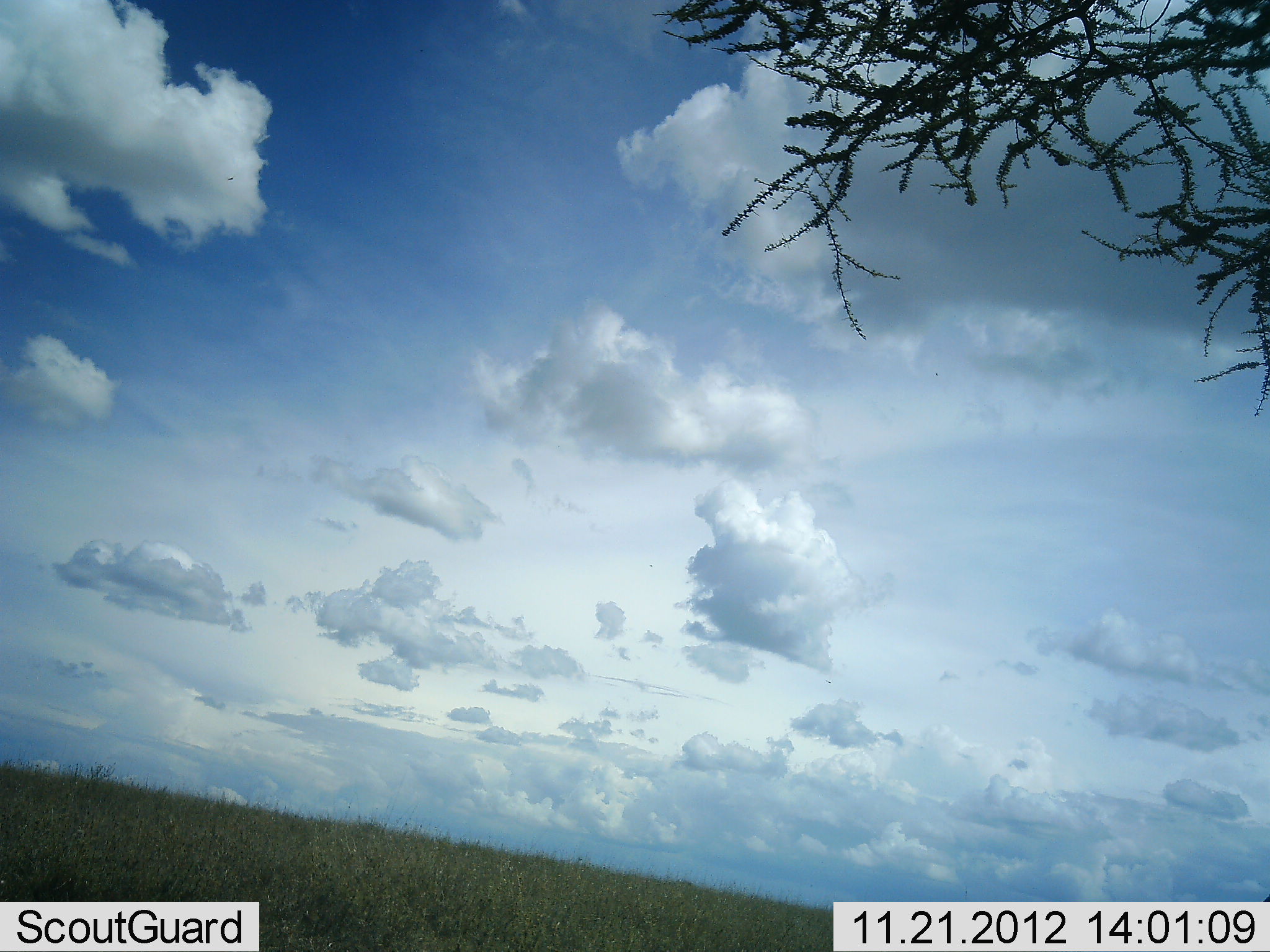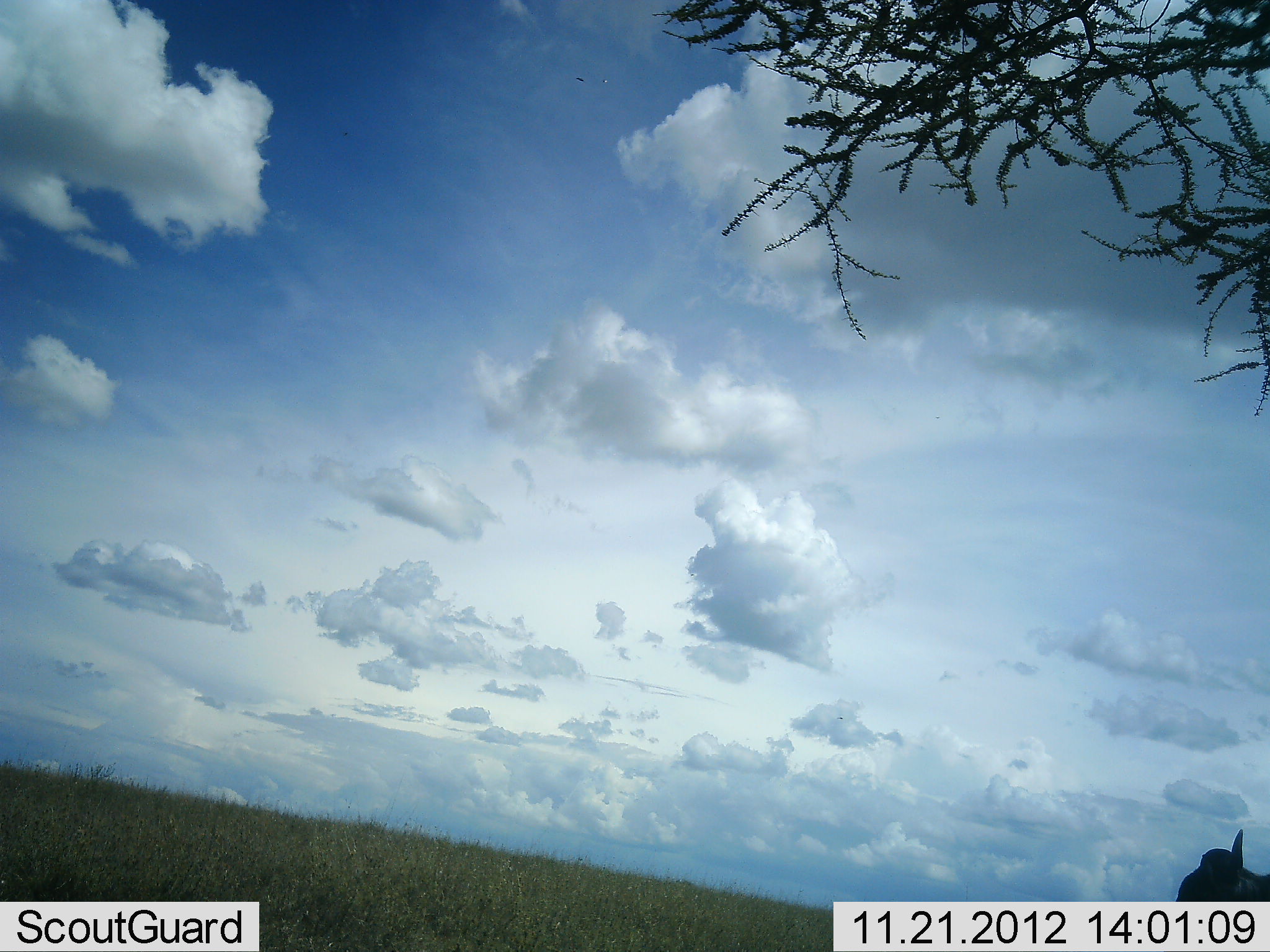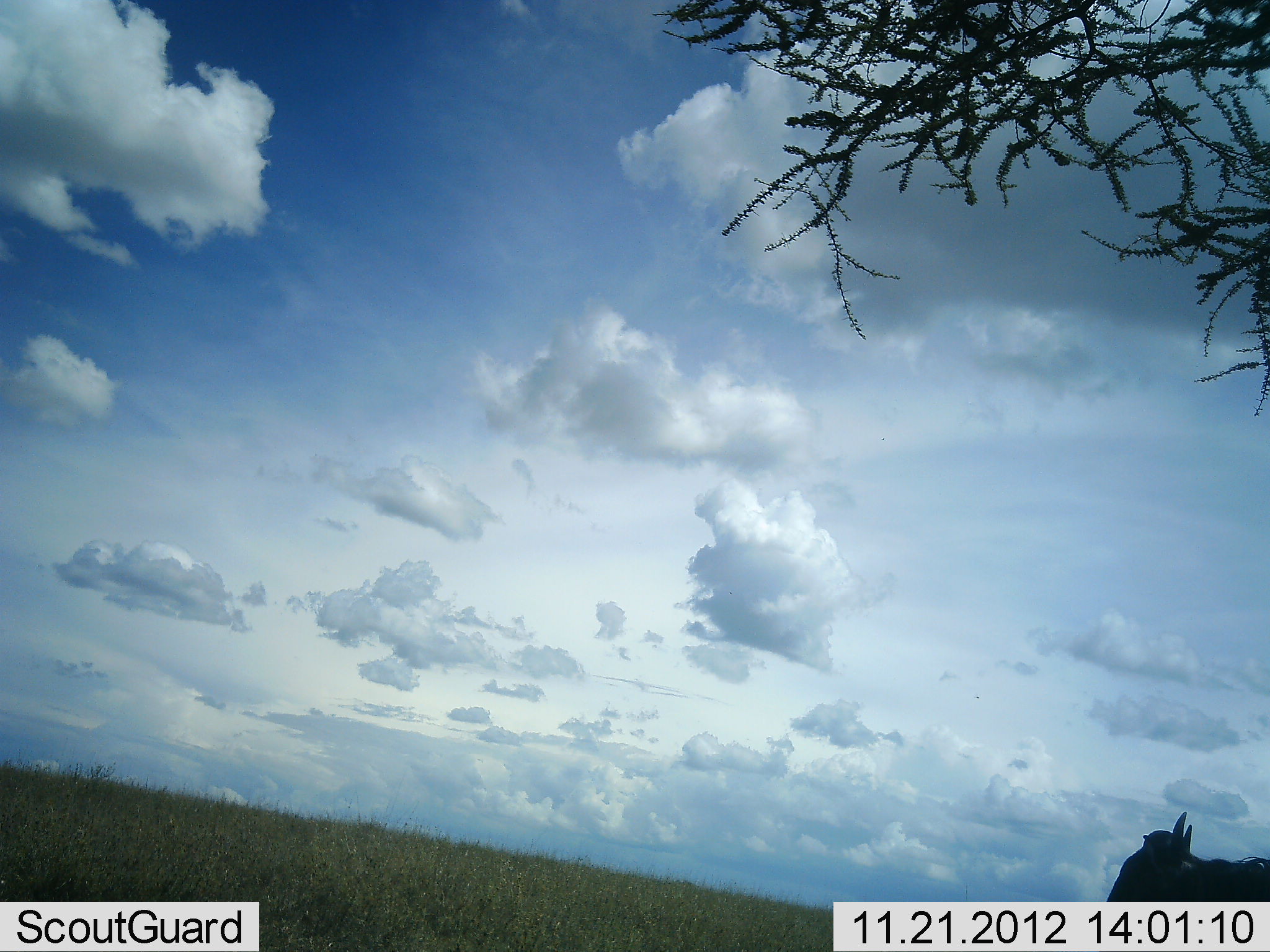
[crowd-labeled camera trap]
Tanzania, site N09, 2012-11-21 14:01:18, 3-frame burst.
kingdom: Animalia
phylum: Chordata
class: Mammalia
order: Artiodactyla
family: Bovidae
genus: Connochaetes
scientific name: Connochaetes taurinus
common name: blue wildebeest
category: wildebeest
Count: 1.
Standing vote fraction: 10%.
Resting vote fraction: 0%.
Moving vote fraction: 90%.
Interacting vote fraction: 0%.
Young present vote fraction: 0%.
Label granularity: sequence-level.